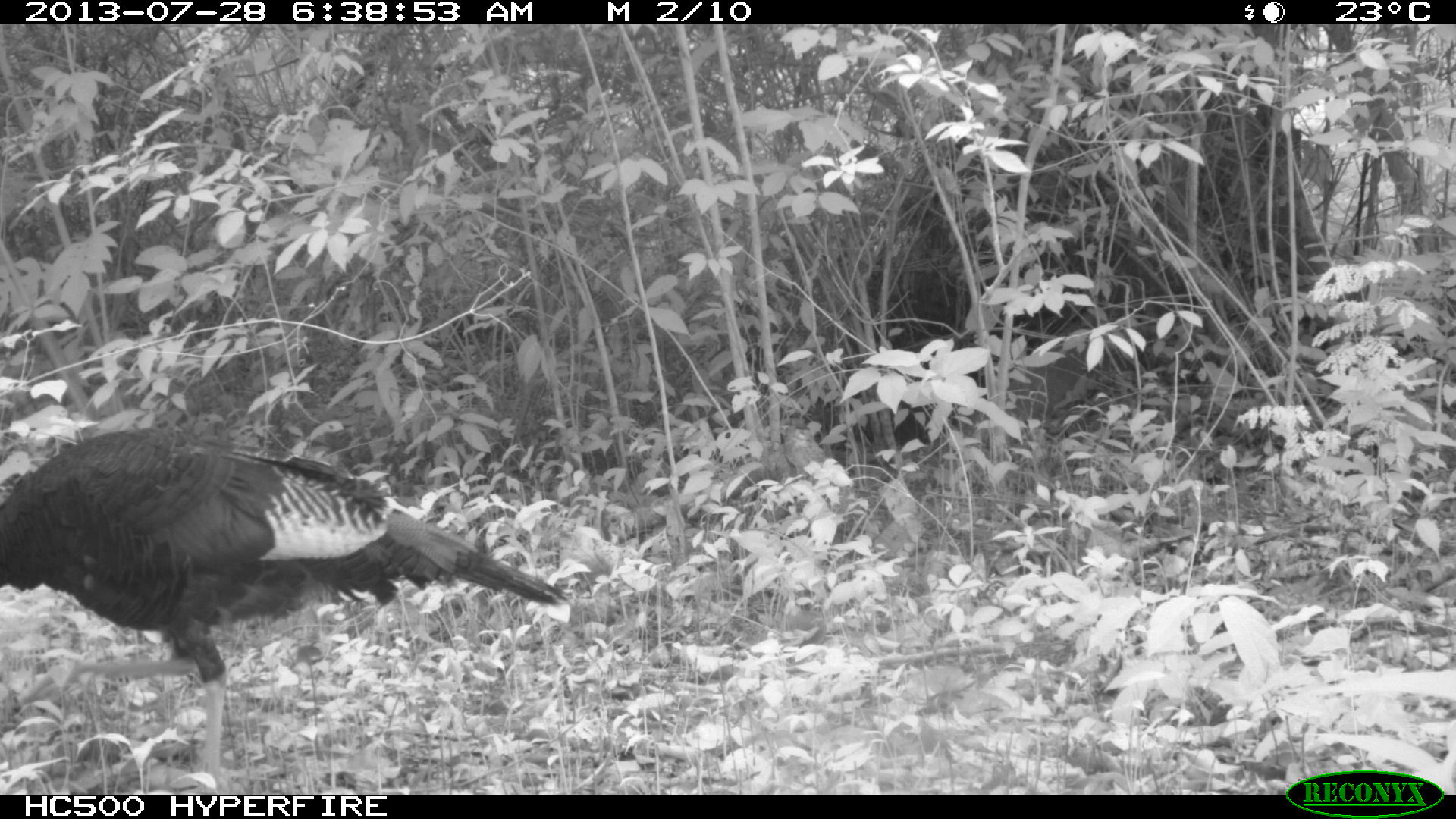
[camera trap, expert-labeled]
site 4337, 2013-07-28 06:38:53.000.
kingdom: Animalia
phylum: Chordata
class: Aves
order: Galliformes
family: Phasianidae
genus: Meleagris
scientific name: Meleagris ocellata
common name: ocellated turkey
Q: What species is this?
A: Meleagris ocellata (ocellated turkey).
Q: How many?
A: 1.